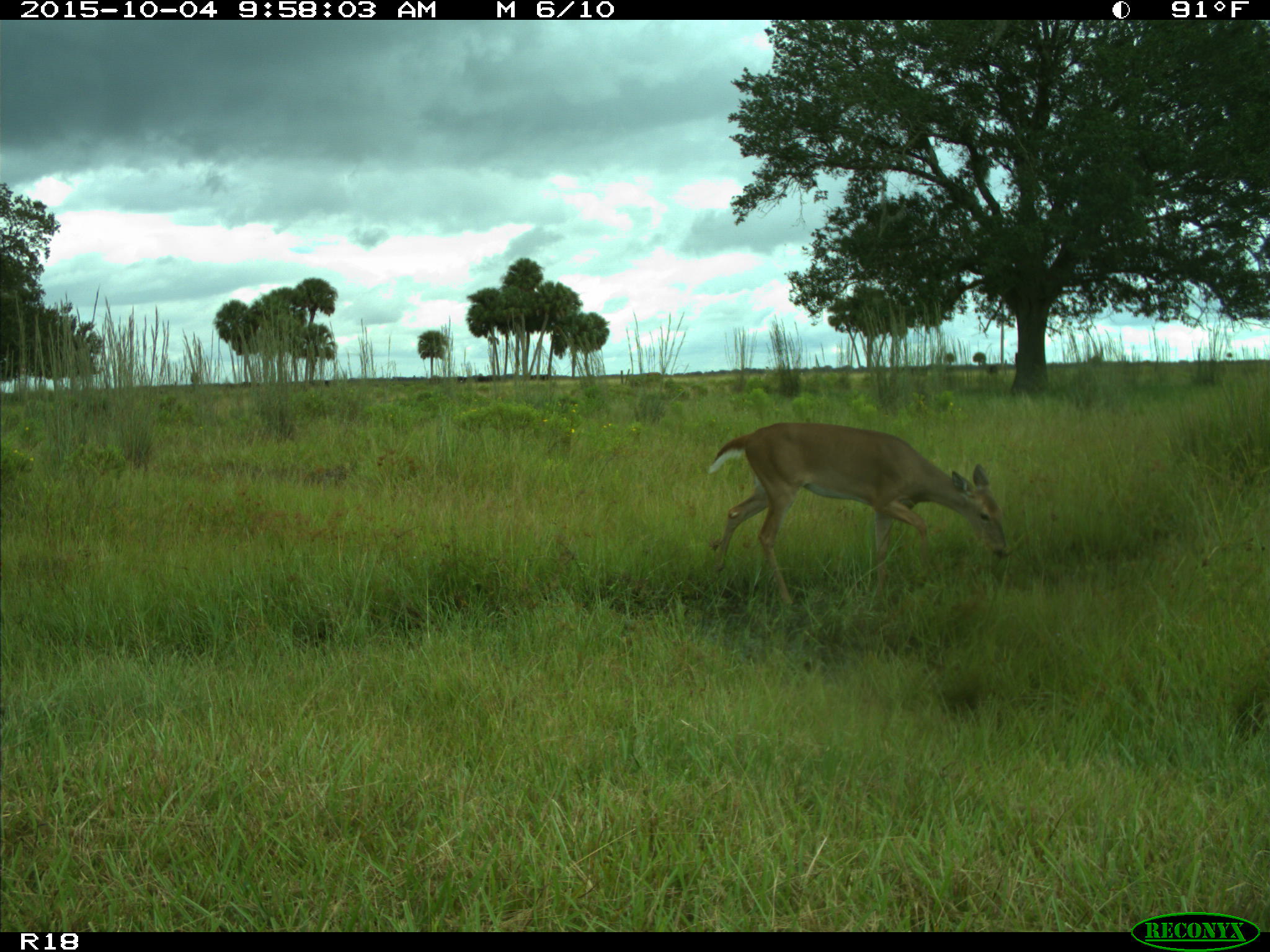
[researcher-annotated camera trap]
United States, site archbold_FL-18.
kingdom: Animalia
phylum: Chordata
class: Mammalia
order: Artiodactyla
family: Cervidae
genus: Odocoileus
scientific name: Odocoileus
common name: deer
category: unidentified deer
Unidentified deer (deer) (Odocoileus).